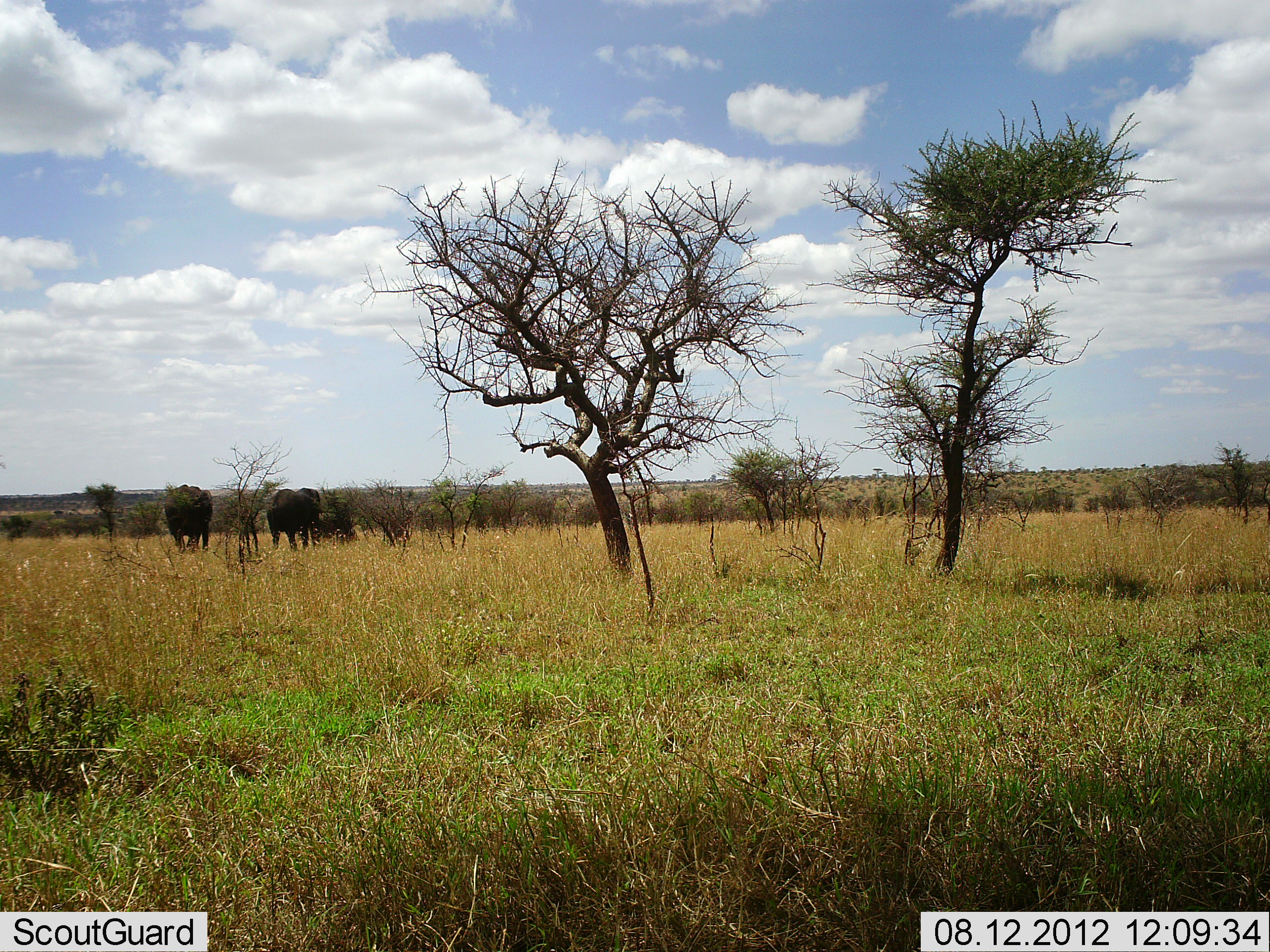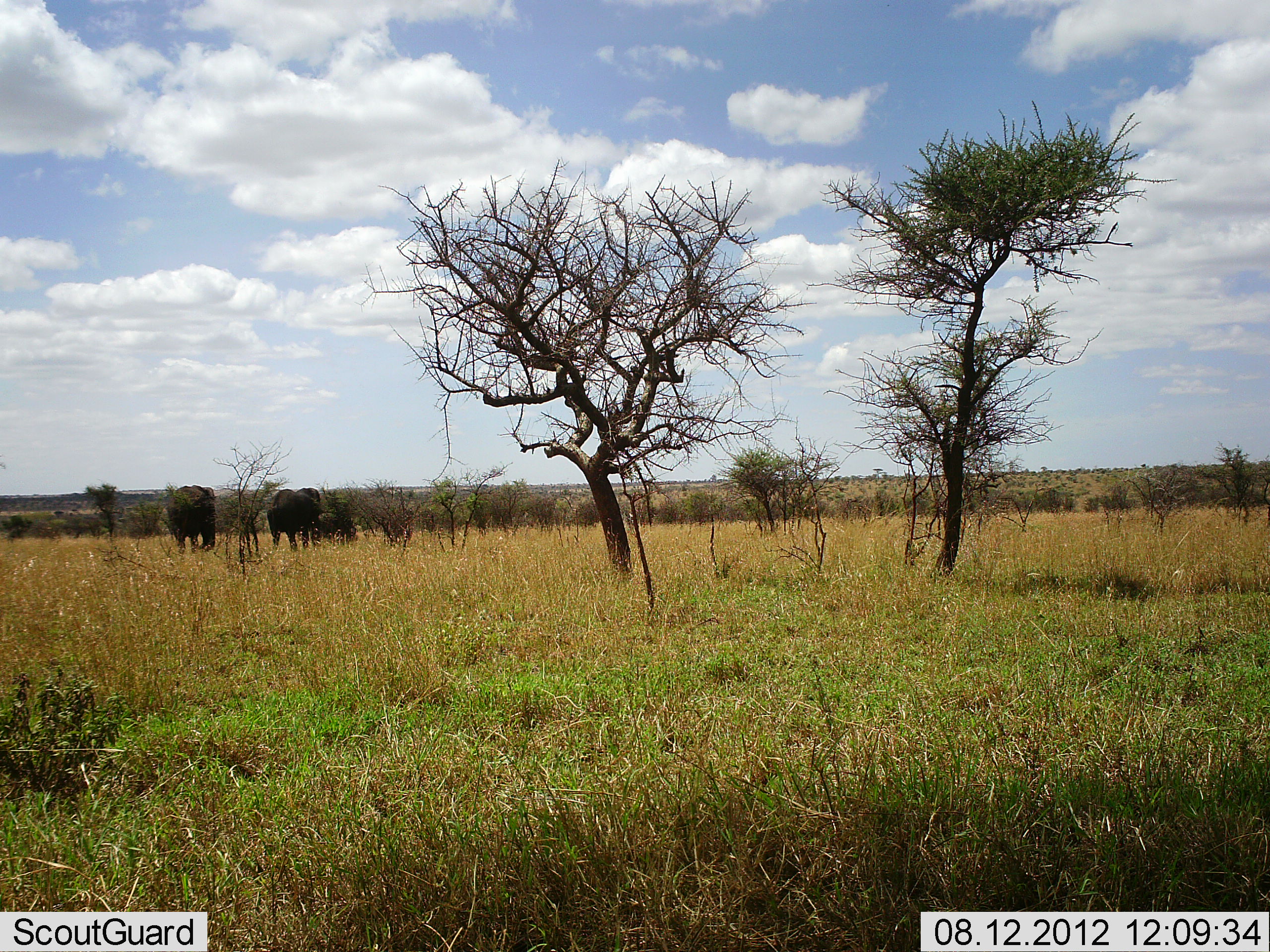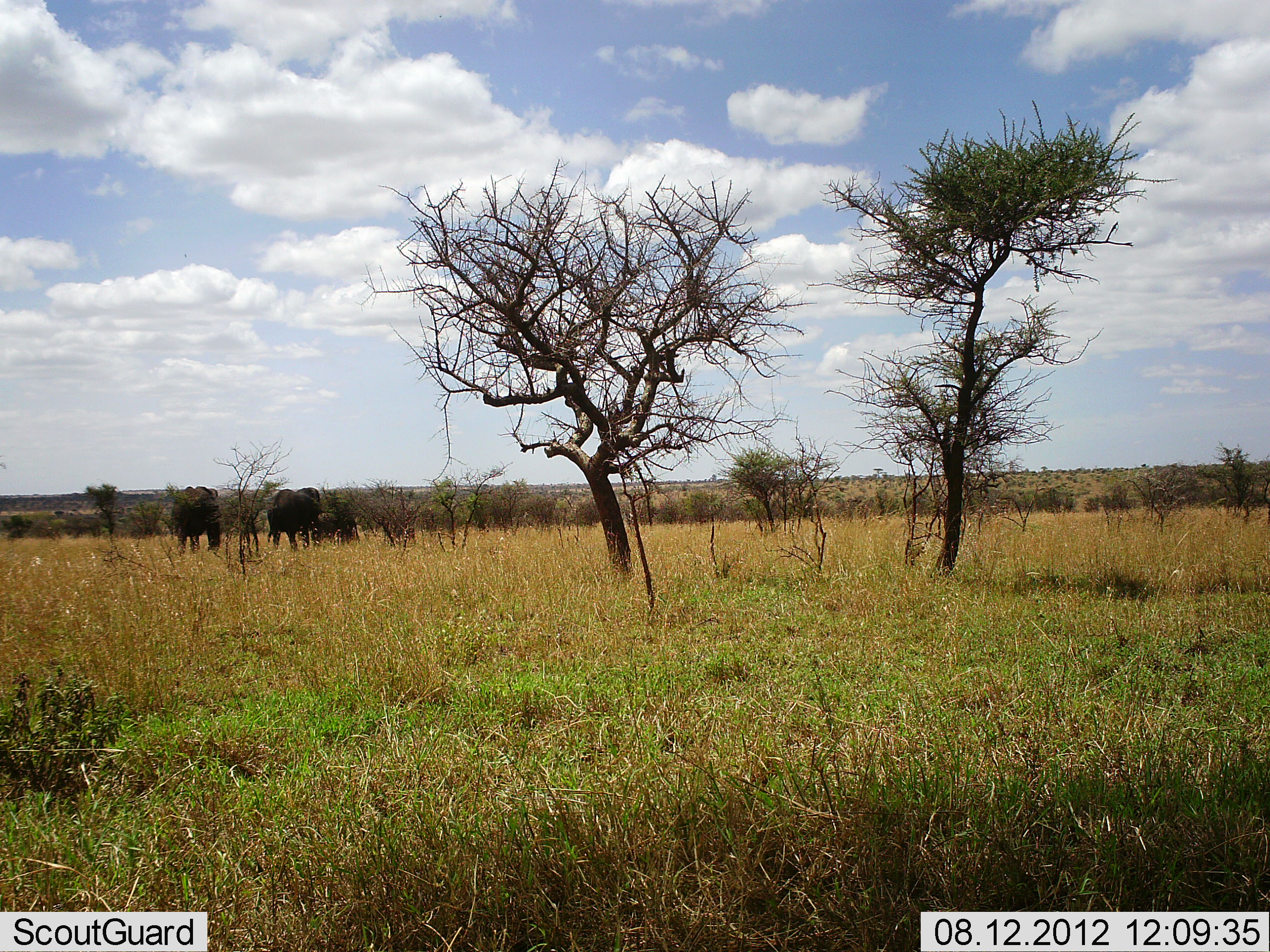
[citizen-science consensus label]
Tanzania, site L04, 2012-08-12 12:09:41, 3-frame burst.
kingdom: Animalia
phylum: Chordata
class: Mammalia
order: Proboscidea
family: Elephantidae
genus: Loxodonta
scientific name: Loxodonta africana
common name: african bush elephant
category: elephant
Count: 3.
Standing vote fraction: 60%.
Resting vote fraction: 0%.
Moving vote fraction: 40%.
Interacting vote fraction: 0%.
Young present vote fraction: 20%.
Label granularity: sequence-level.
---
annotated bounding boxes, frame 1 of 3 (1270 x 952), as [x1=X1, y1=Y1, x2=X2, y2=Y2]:
animal: [x1=266, y1=487, x2=320, y2=552]; [x1=165, y1=484, x2=214, y2=554]; [x1=310, y1=508, x2=357, y2=542]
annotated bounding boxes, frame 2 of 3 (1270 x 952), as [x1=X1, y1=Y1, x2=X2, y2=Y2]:
animal: [x1=266, y1=486, x2=321, y2=553]; [x1=166, y1=484, x2=216, y2=556]; [x1=316, y1=511, x2=357, y2=542]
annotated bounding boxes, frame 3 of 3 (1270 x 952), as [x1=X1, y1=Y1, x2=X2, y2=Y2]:
animal: [x1=266, y1=487, x2=321, y2=554]; [x1=171, y1=485, x2=222, y2=556]; [x1=318, y1=511, x2=357, y2=542]